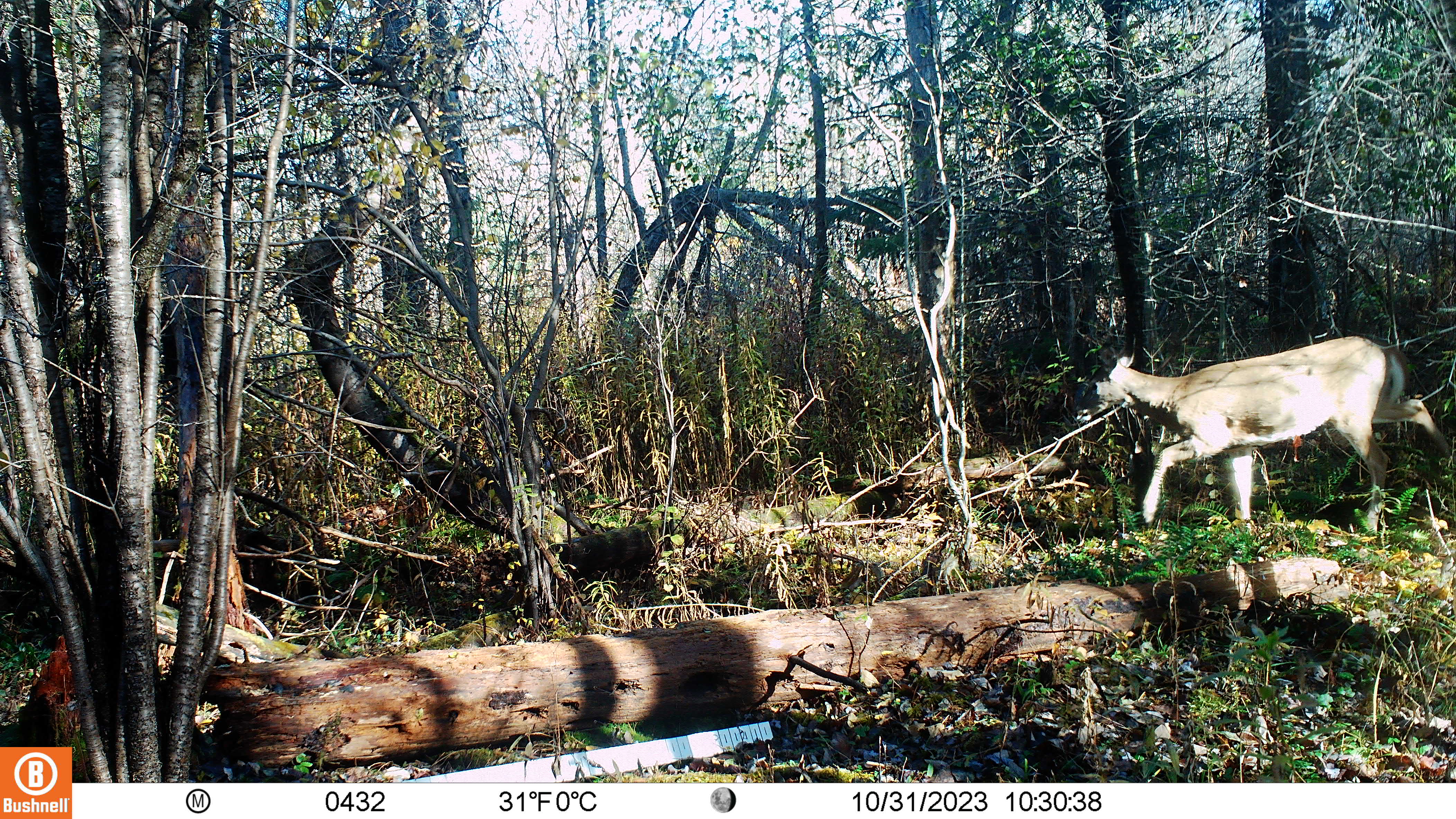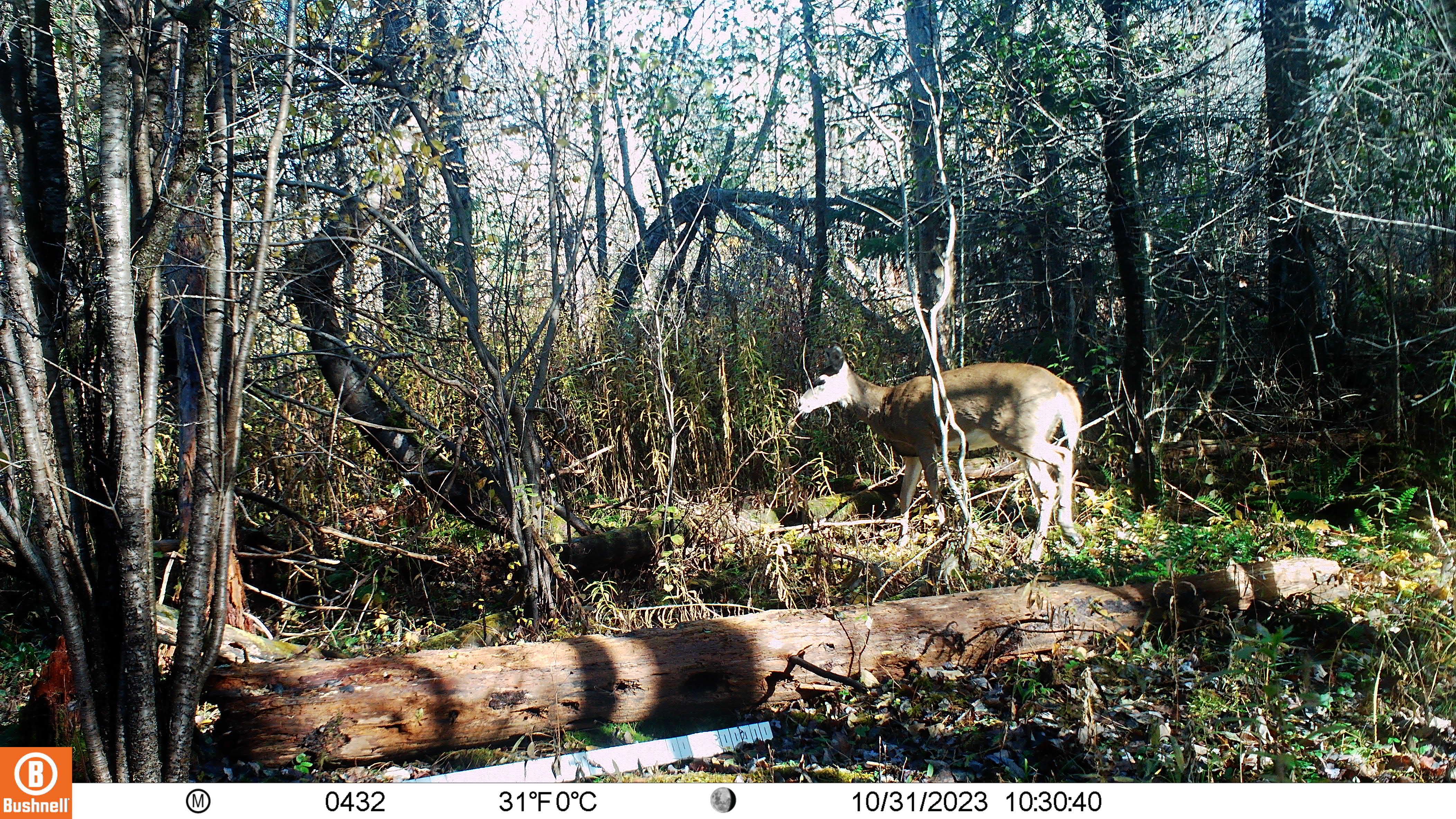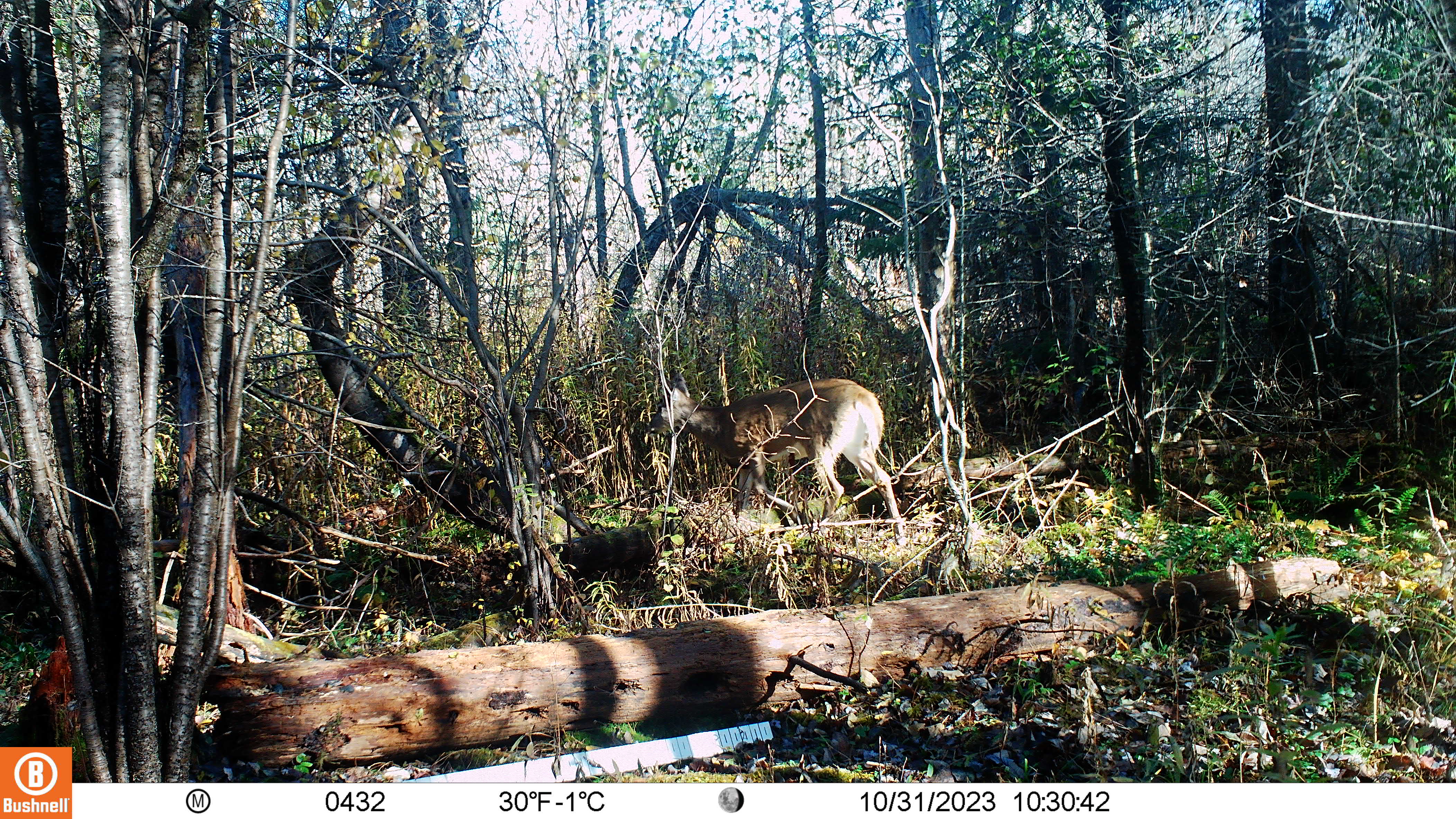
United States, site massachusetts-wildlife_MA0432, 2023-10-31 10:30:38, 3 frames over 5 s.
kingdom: Animalia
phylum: Chordata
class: Mammalia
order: Artiodactyla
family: Cervidae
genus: Odocoileus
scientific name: Odocoileus virginianus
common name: white-tailed deer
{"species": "white-tailed deer (Odocoileus virginianus)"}